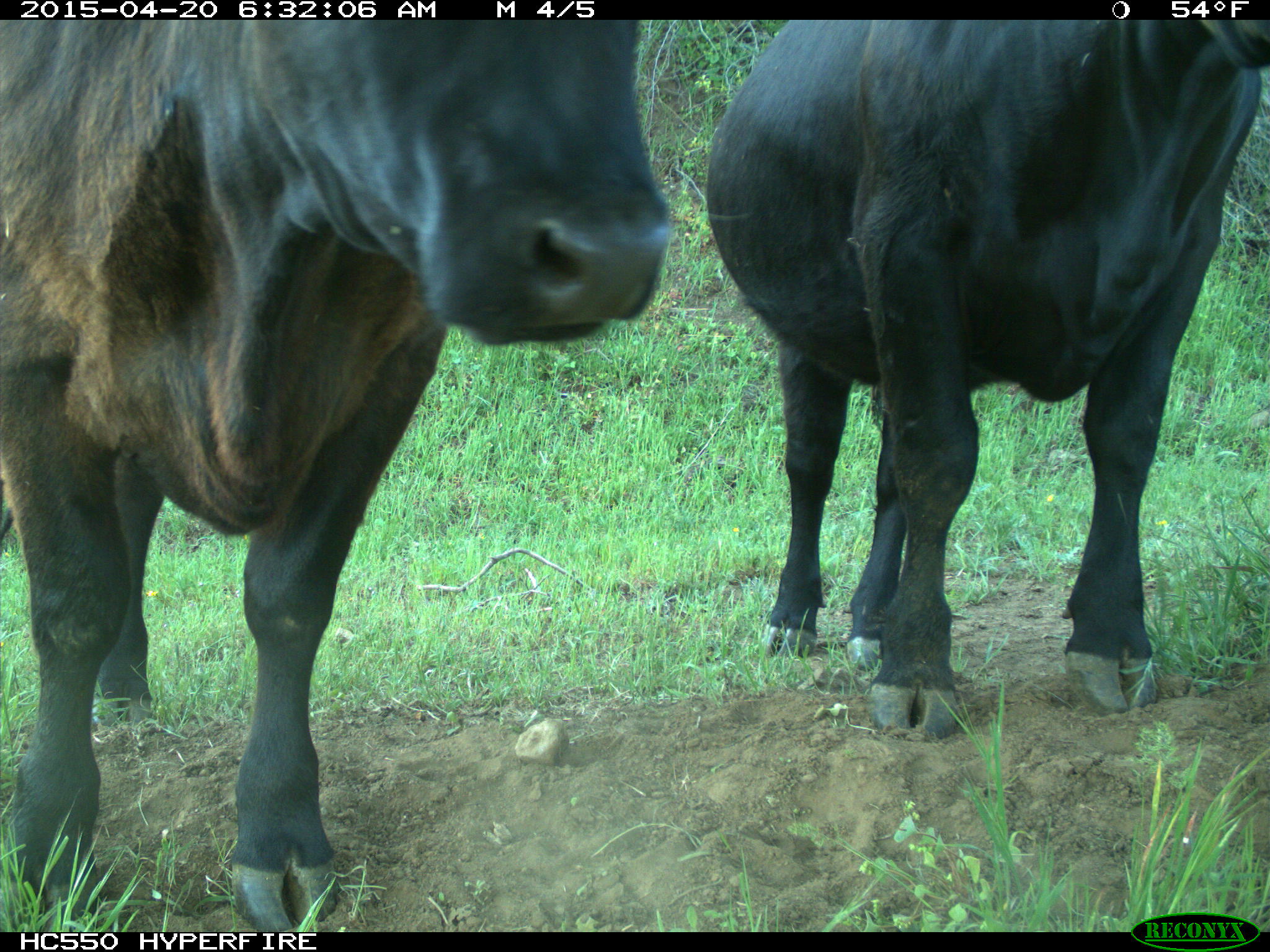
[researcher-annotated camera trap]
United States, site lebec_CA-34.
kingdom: Animalia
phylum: Chordata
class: Mammalia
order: Artiodactyla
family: Bovidae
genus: Bos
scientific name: Bos taurus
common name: domestic cow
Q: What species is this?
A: Bos taurus (domestic cow).